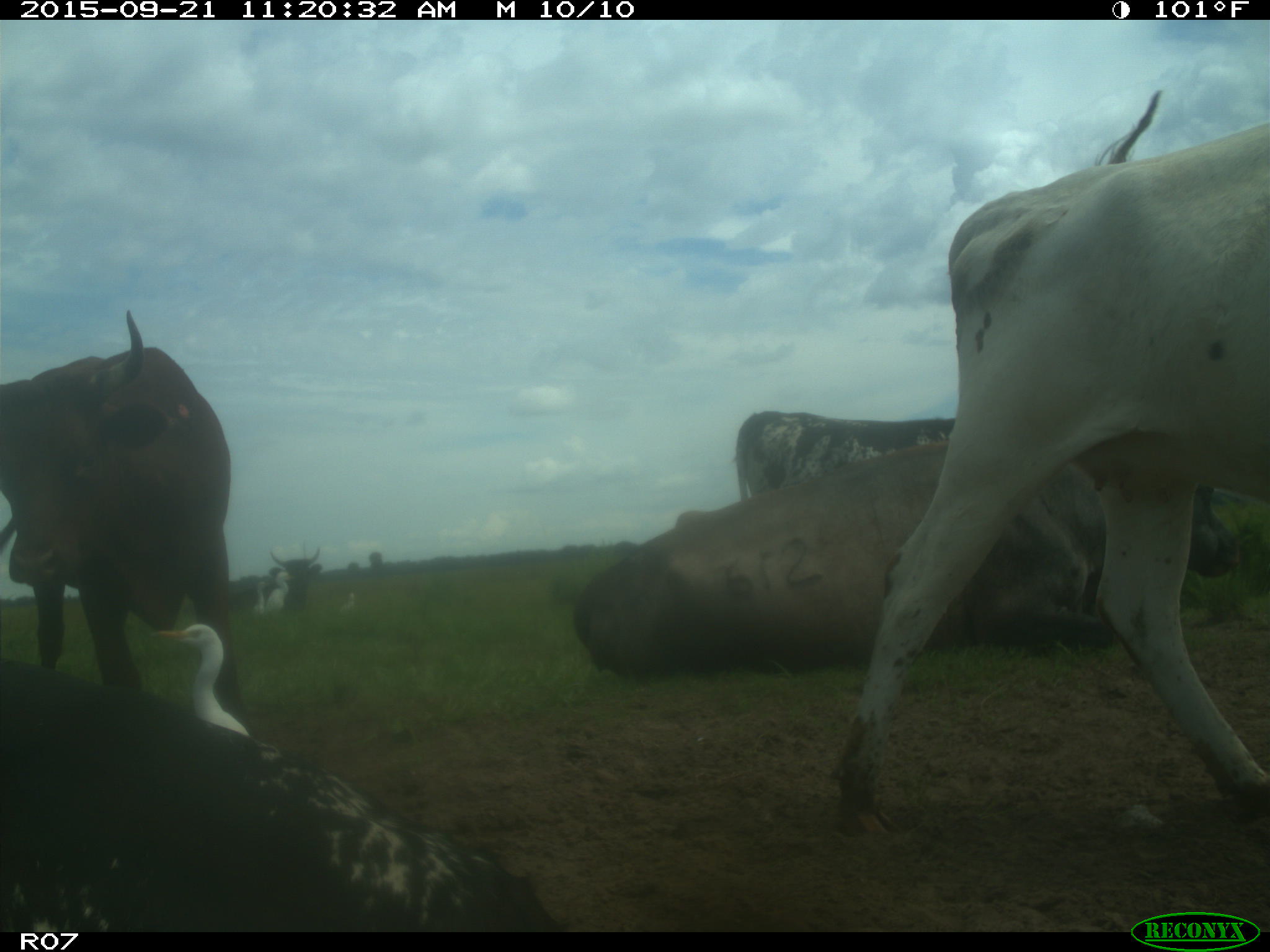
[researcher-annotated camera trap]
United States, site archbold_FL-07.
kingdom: Animalia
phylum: Chordata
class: Mammalia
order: Artiodactyla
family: Bovidae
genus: Bos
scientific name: Bos taurus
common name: domestic cow